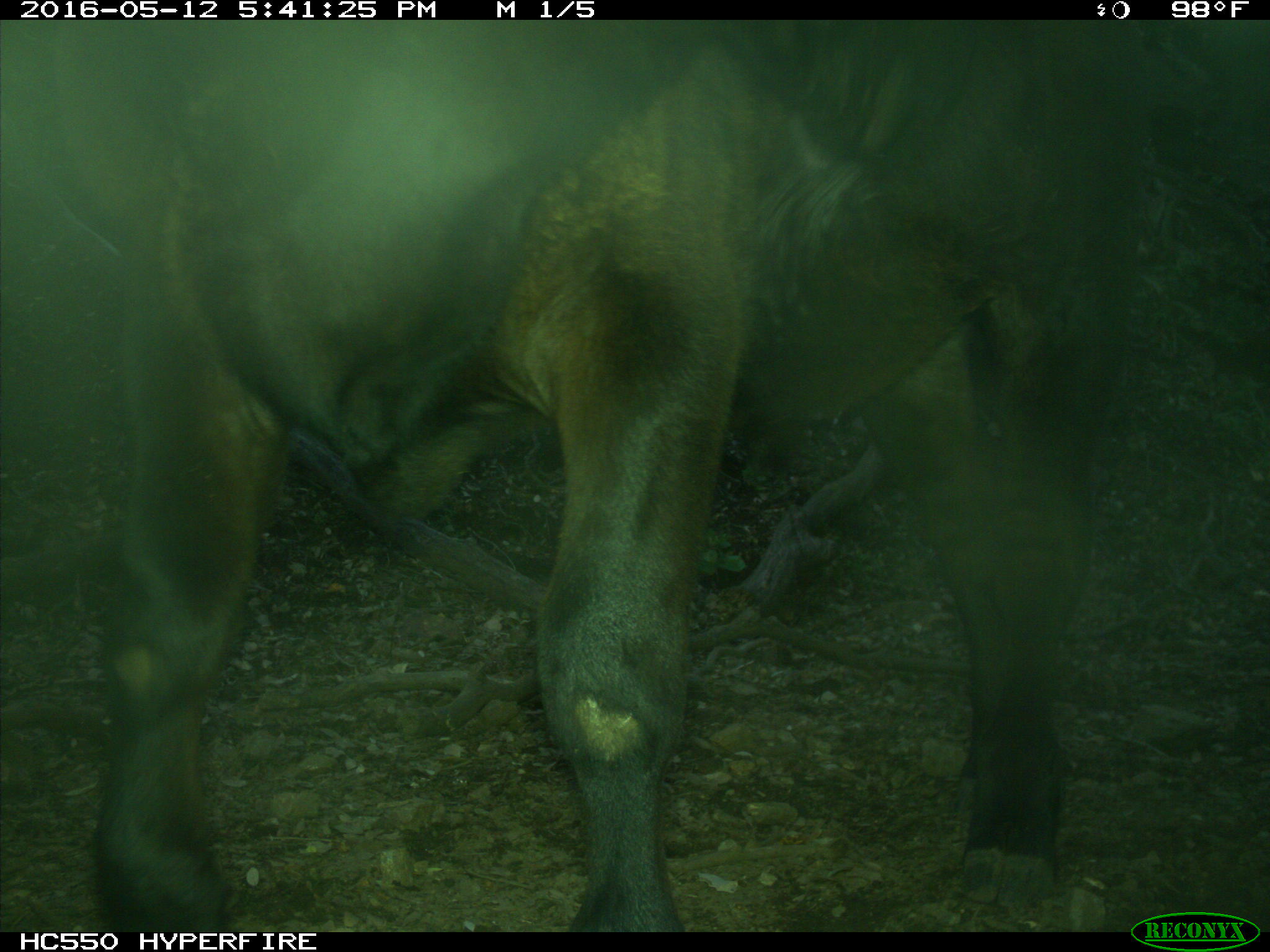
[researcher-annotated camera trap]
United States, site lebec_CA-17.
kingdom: Animalia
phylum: Chordata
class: Mammalia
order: Artiodactyla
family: Bovidae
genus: Bos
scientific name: Bos taurus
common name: domestic cow